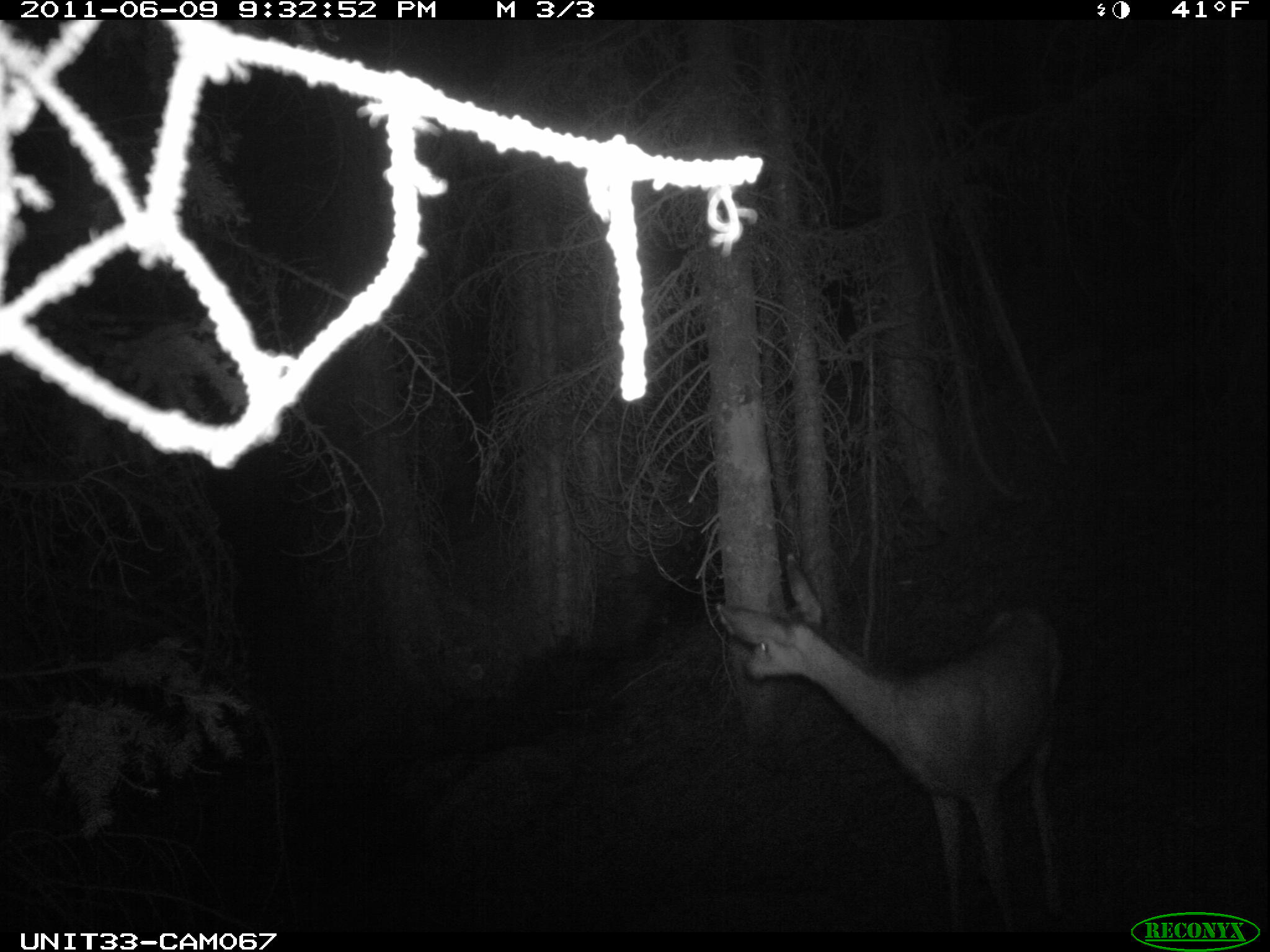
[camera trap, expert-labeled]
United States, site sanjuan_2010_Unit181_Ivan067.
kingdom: Animalia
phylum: Chordata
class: Mammalia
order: Artiodactyla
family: Cervidae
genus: Odocoileus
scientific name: Odocoileus hemionus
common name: mule deer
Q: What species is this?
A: Odocoileus hemionus (mule deer).